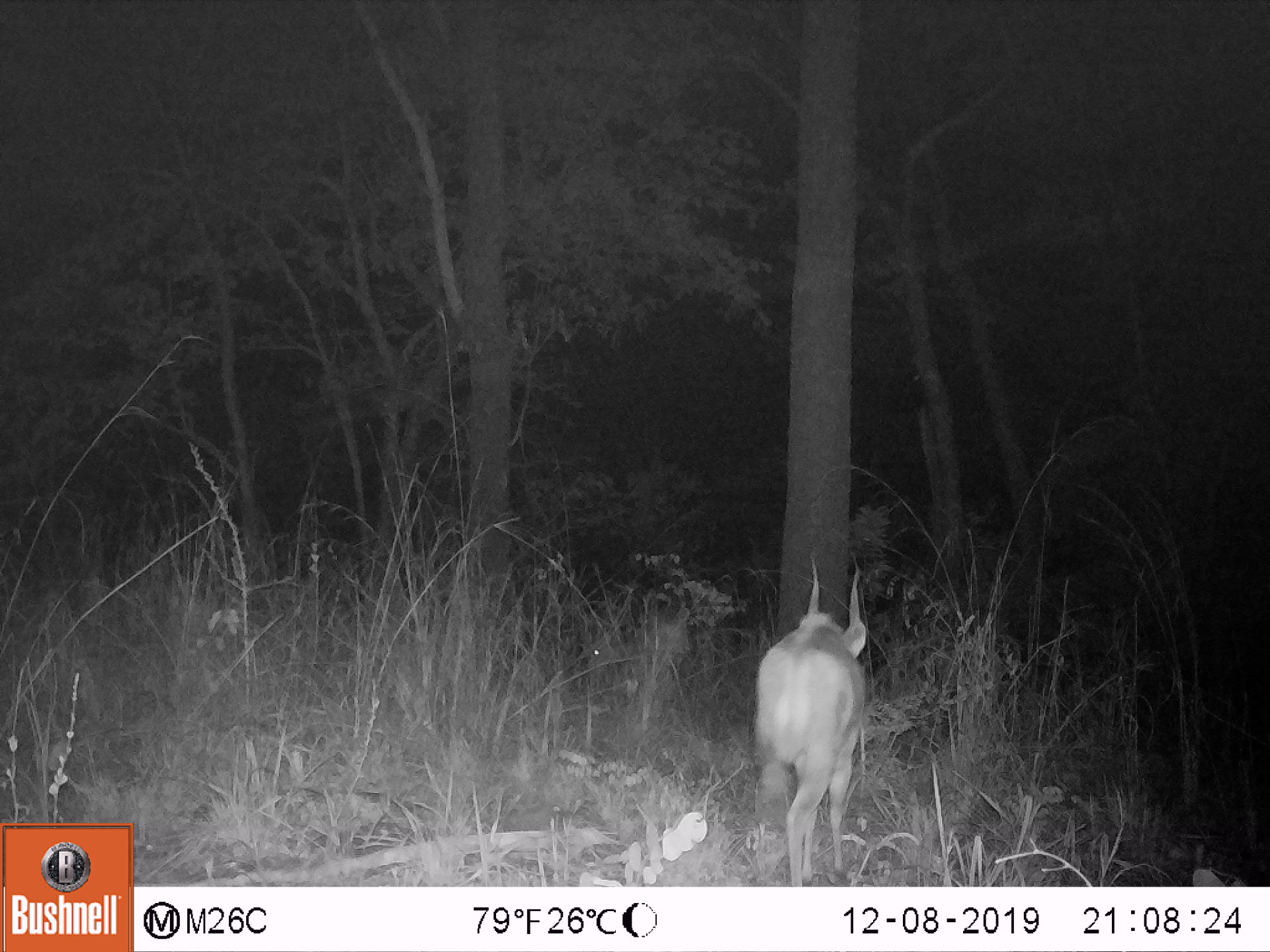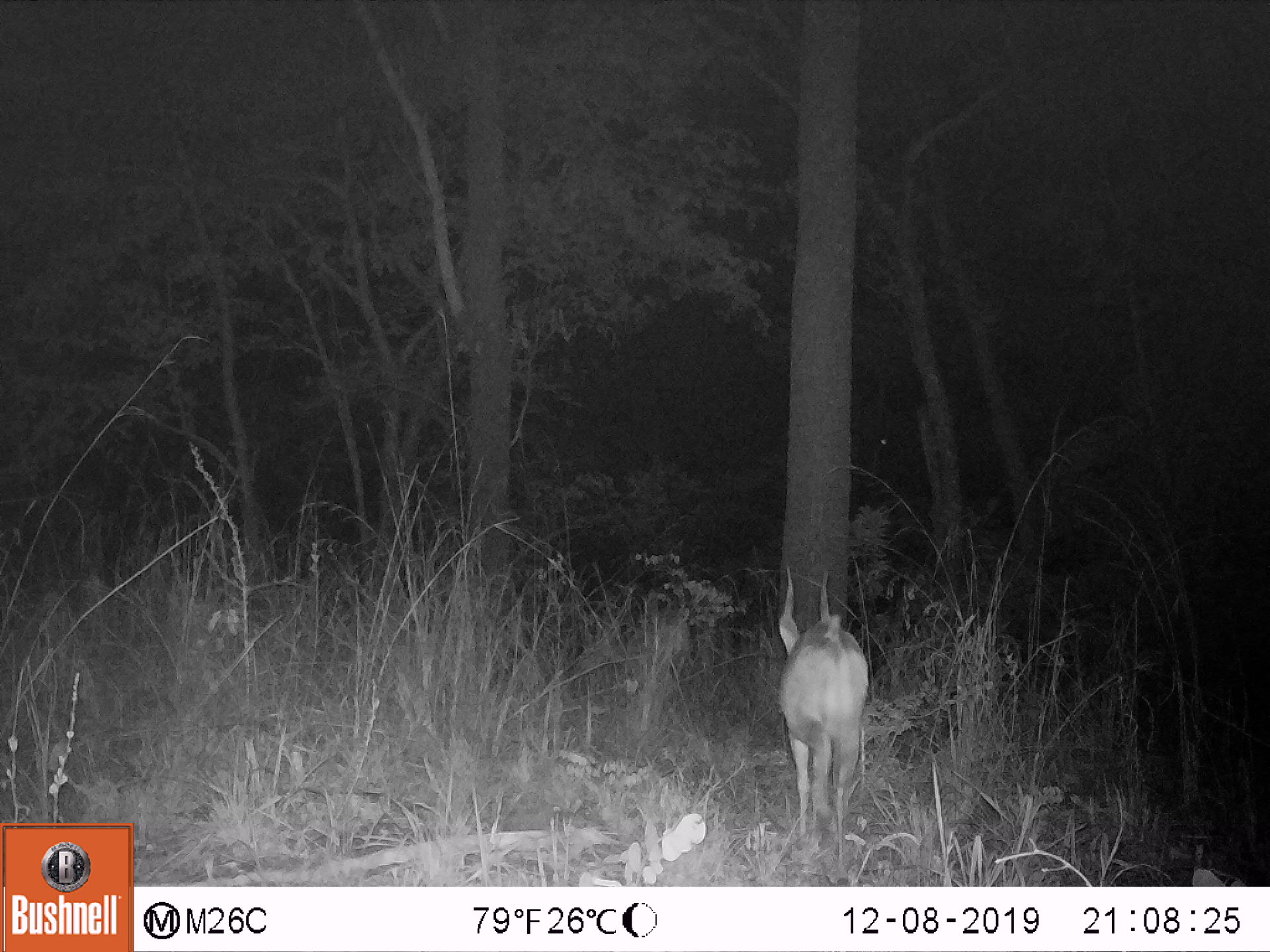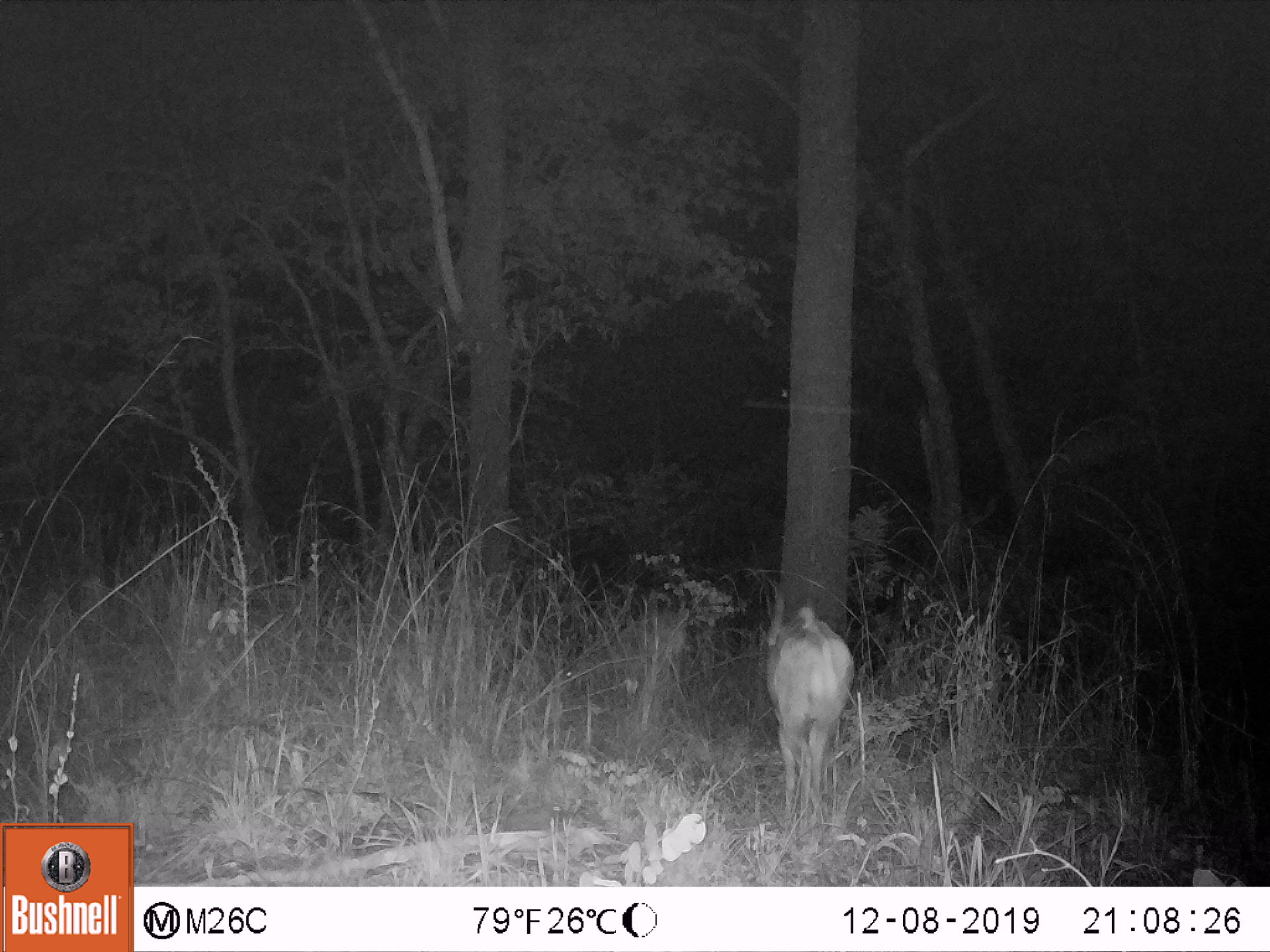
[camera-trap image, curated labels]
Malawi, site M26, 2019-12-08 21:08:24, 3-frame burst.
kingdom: Animalia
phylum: Chordata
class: Mammalia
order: Artiodactyla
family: Bovidae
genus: Tragelaphus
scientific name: Tragelaphus sylvaticus sylvaticus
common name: cape bushbuck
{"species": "cape bushbuck (Tragelaphus sylvaticus sylvaticus)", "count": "1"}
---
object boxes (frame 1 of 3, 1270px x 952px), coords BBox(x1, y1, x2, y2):
cape bushbuck: BBox(750, 546, 872, 883)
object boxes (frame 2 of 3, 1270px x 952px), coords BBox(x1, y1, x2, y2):
cape bushbuck: BBox(774, 559, 872, 880)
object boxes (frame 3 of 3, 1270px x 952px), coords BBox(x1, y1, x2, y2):
cape bushbuck: BBox(760, 571, 861, 833)